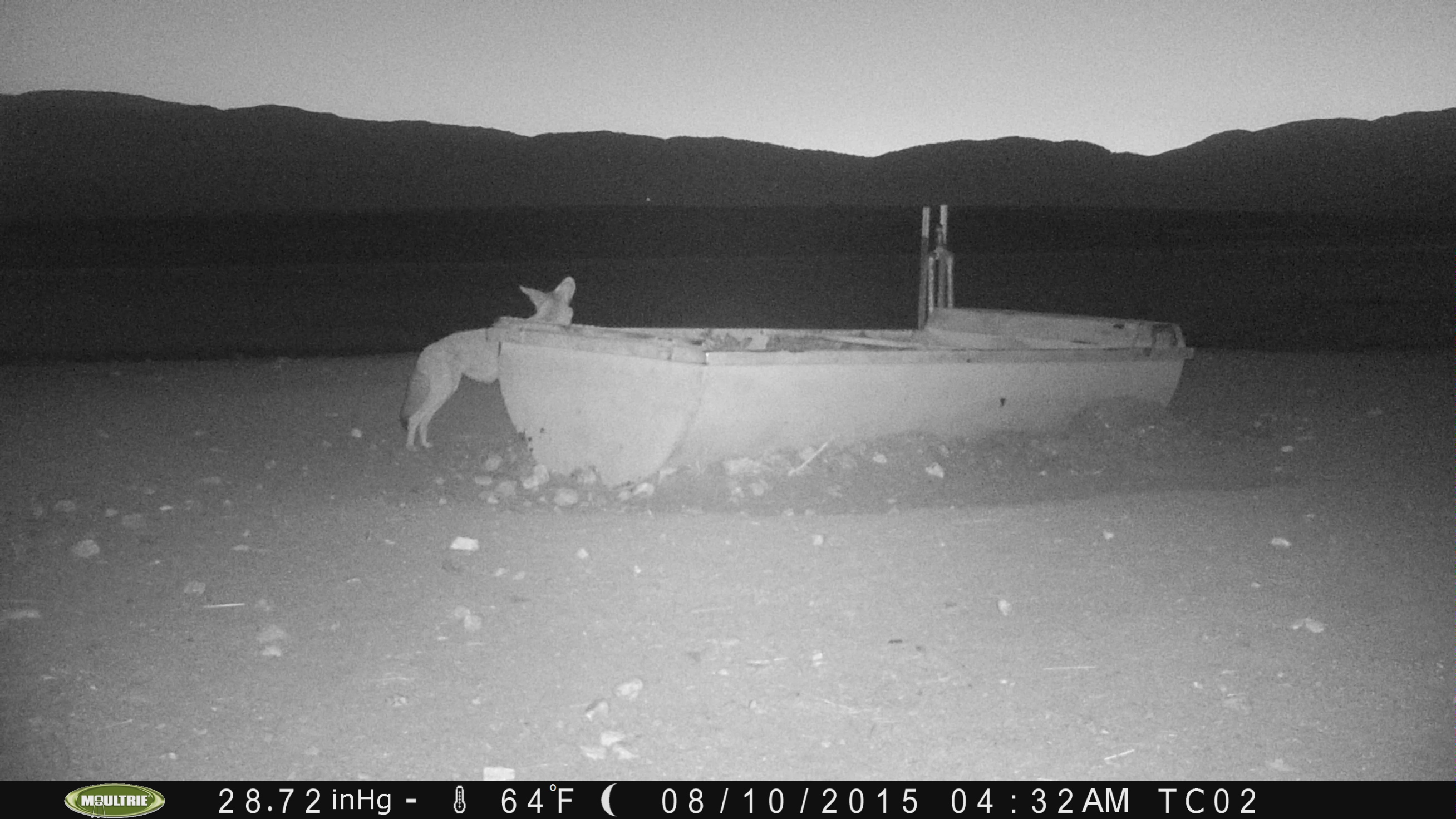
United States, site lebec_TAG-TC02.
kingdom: Animalia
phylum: Chordata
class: Mammalia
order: Carnivora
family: Canidae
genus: Canis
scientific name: Canis latrans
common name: coyote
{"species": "Canis latrans (coyote)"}